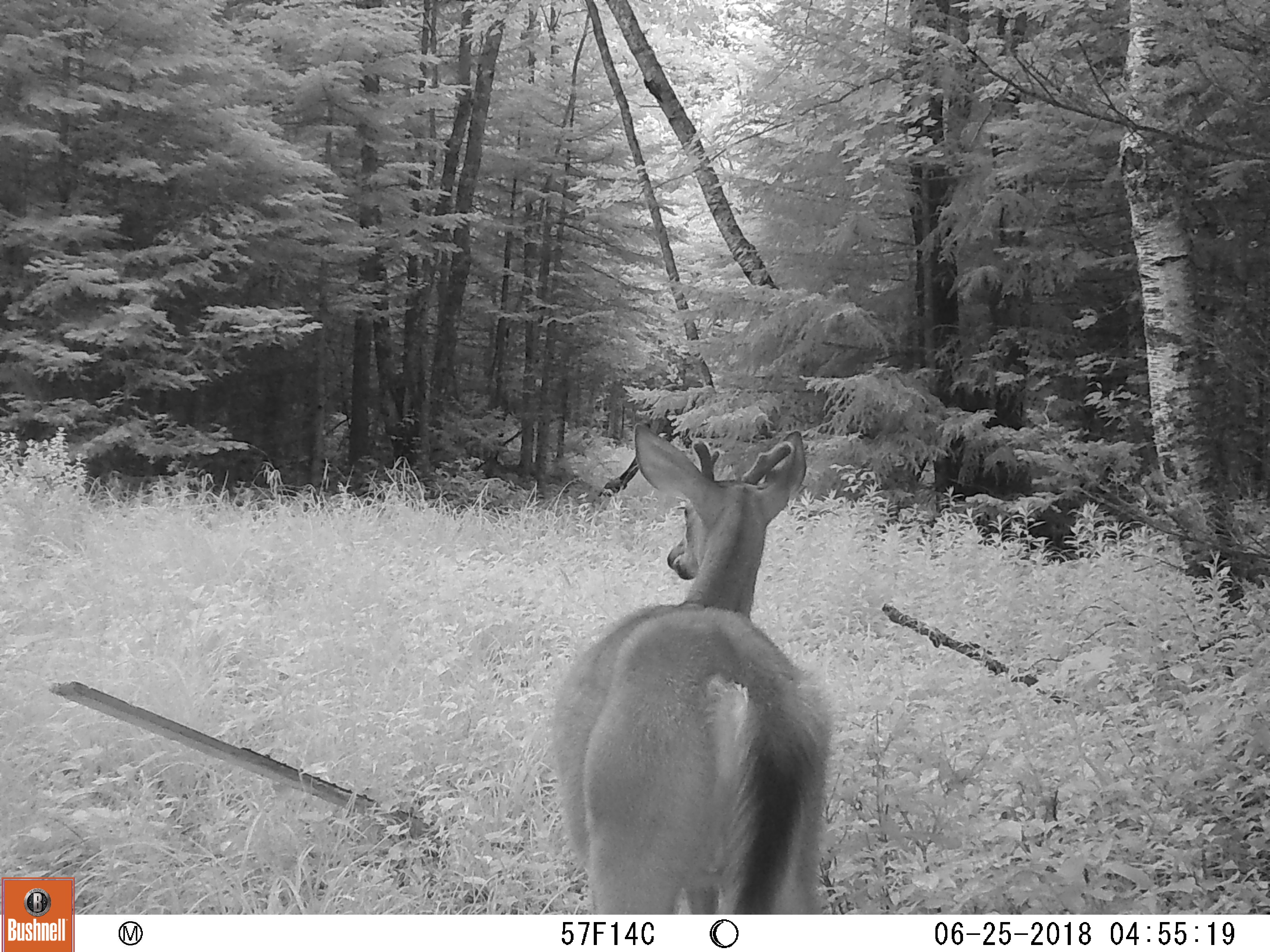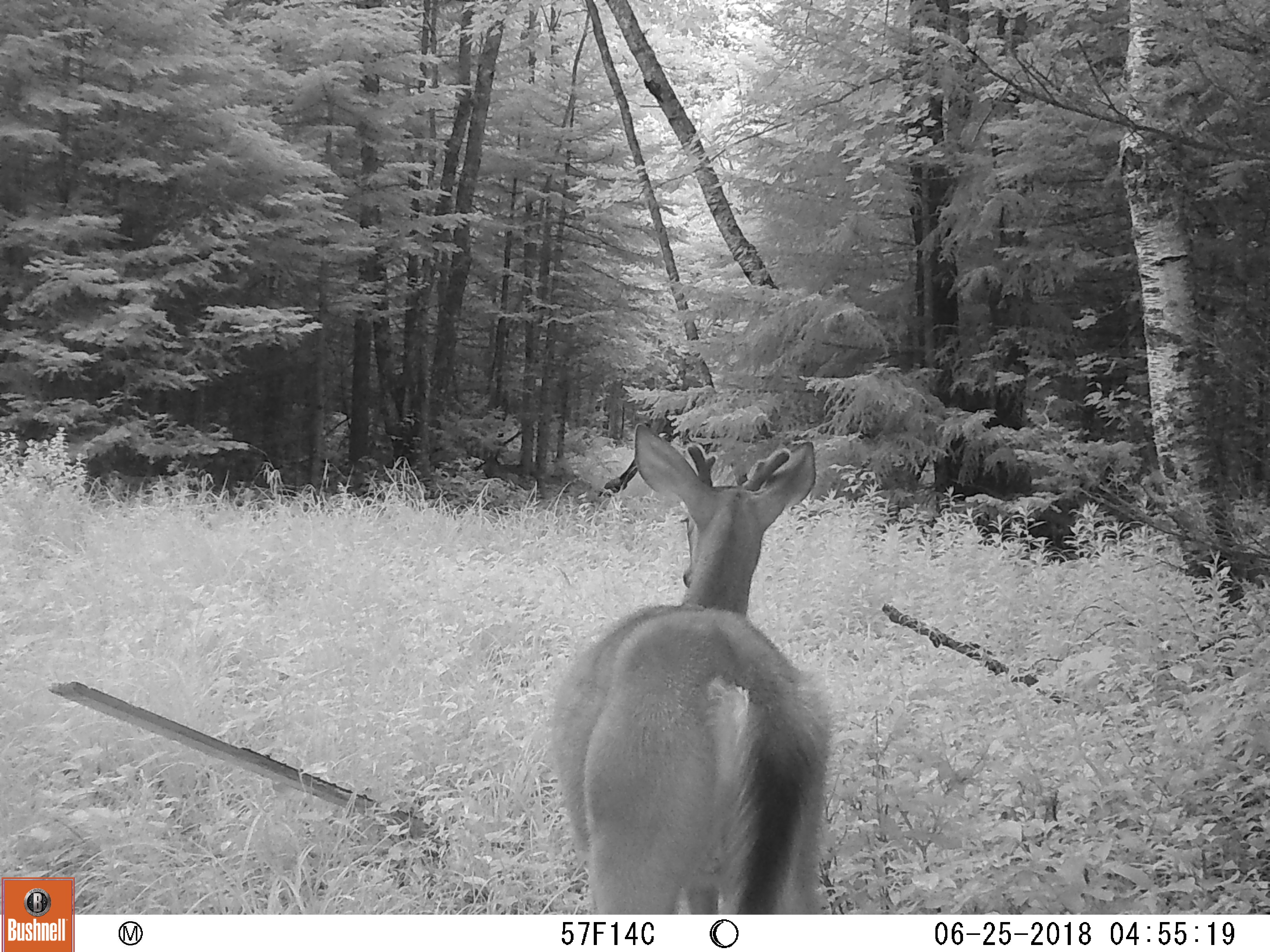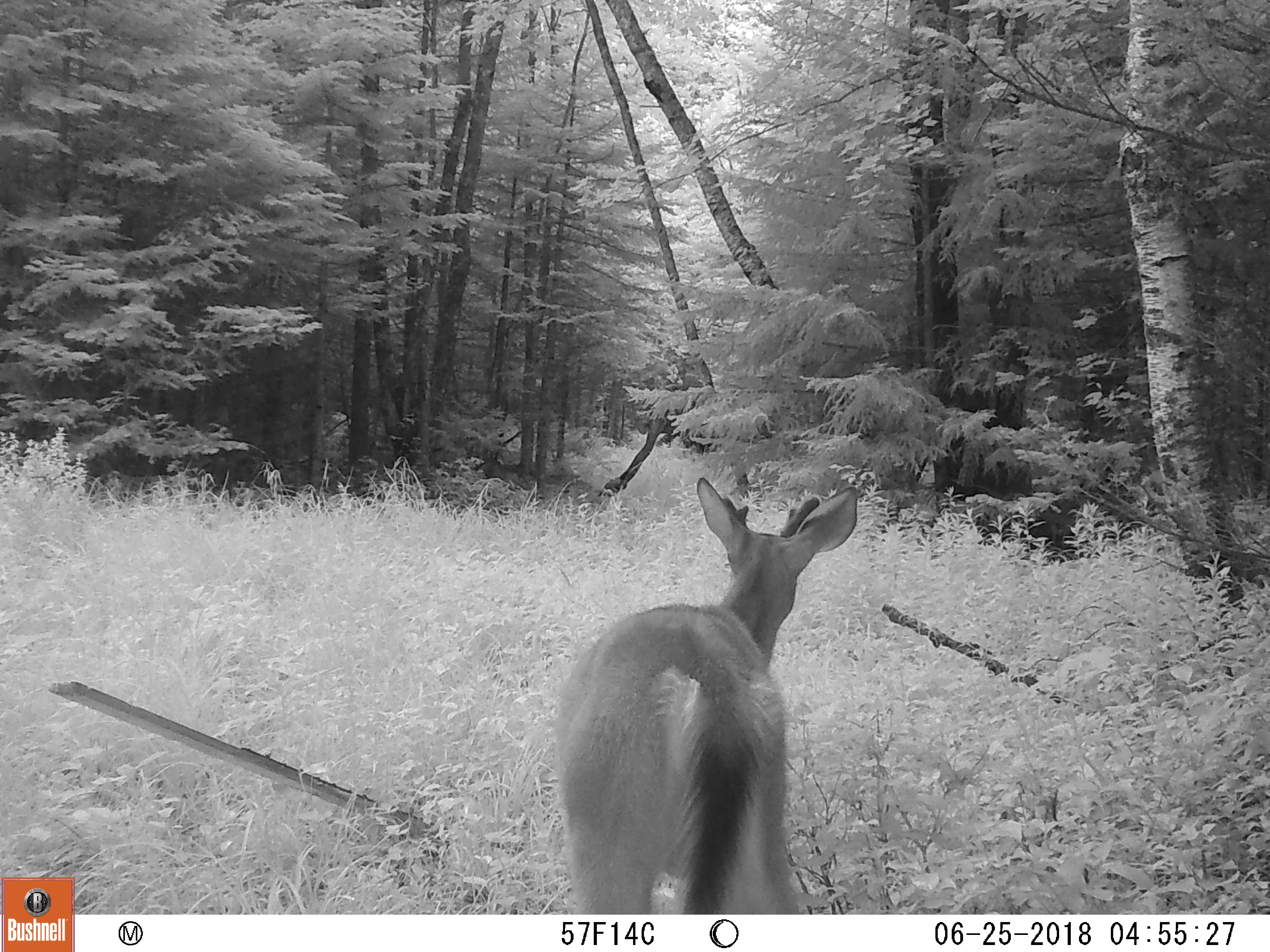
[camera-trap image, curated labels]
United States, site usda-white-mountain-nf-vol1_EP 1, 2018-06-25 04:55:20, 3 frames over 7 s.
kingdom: Animalia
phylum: Chordata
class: Mammalia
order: Artiodactyla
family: Cervidae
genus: Odocoileus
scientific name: Odocoileus virginianus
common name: white-tailed deer